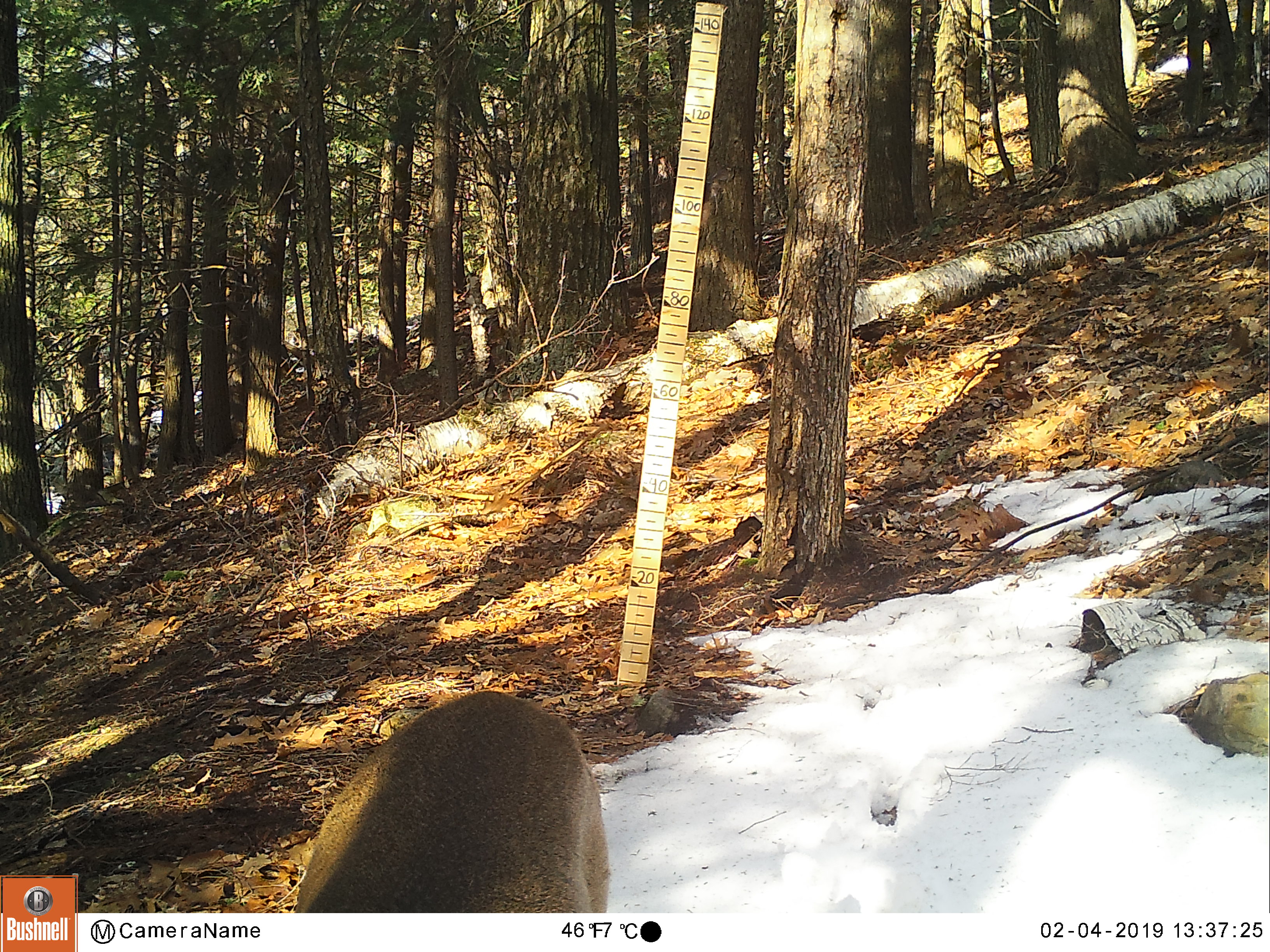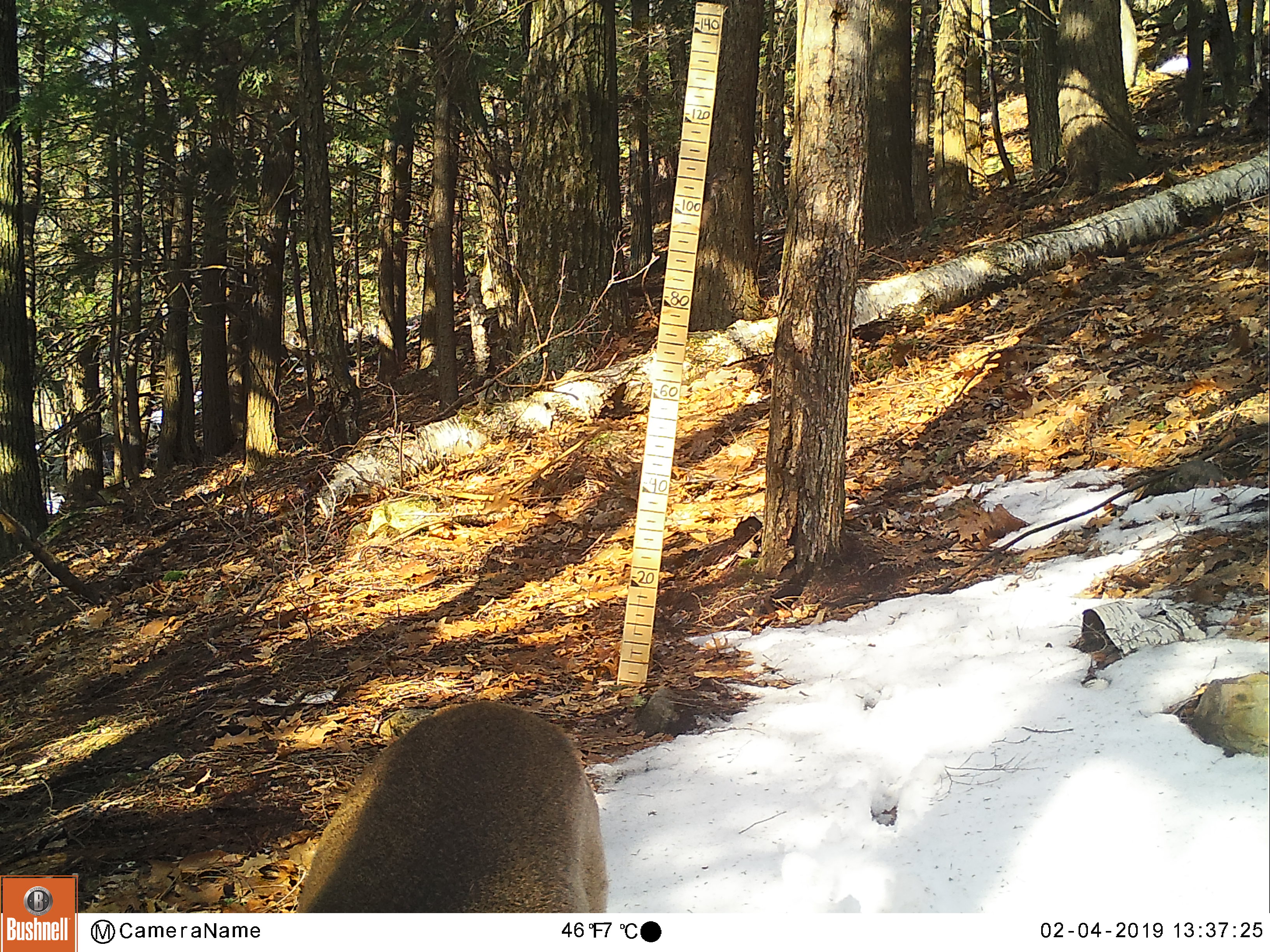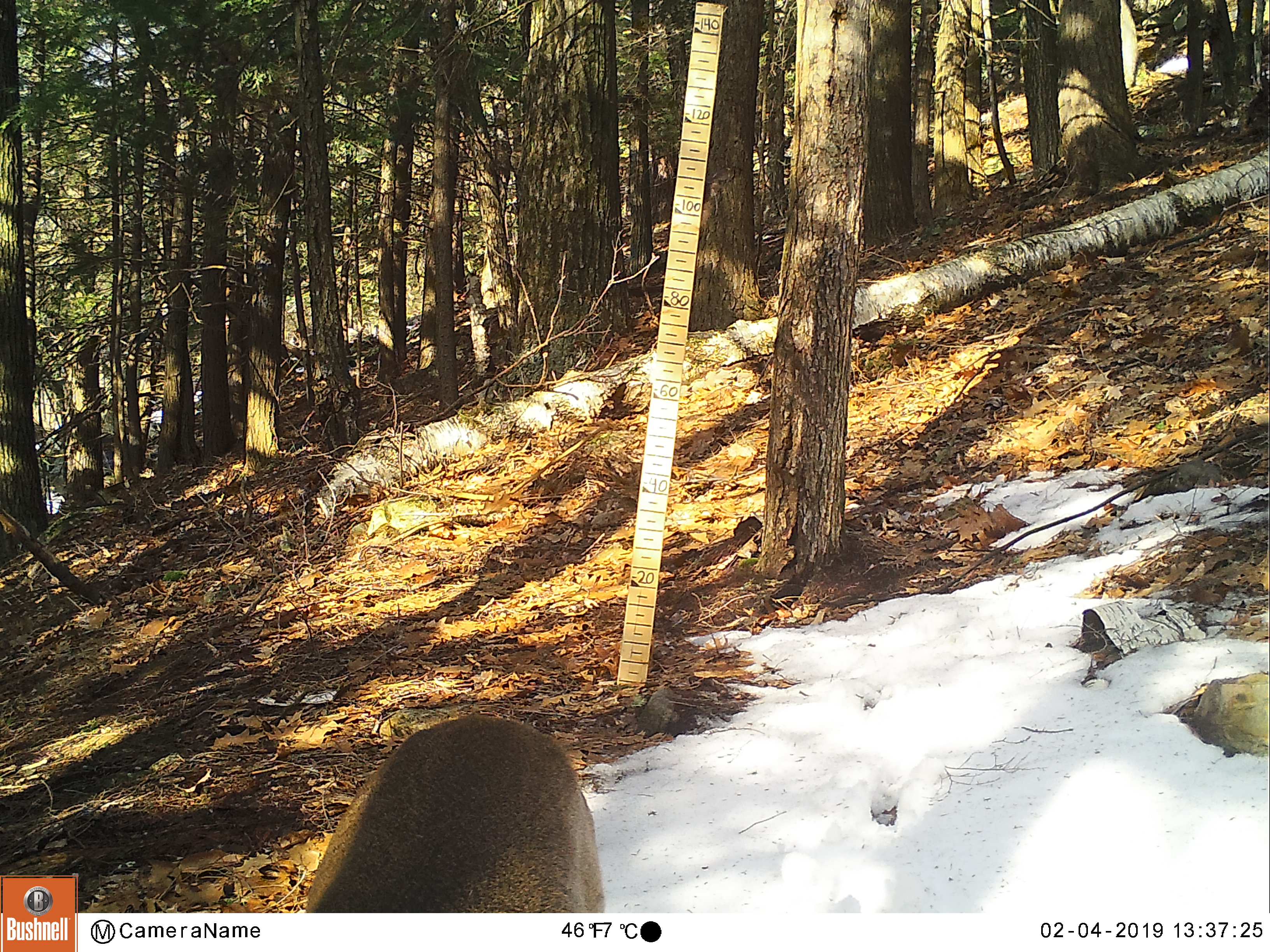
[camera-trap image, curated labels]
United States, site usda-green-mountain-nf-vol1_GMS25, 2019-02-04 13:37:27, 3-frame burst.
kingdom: Animalia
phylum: Chordata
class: Mammalia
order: Artiodactyla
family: Cervidae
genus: Odocoileus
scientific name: Odocoileus virginianus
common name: white-tailed deer